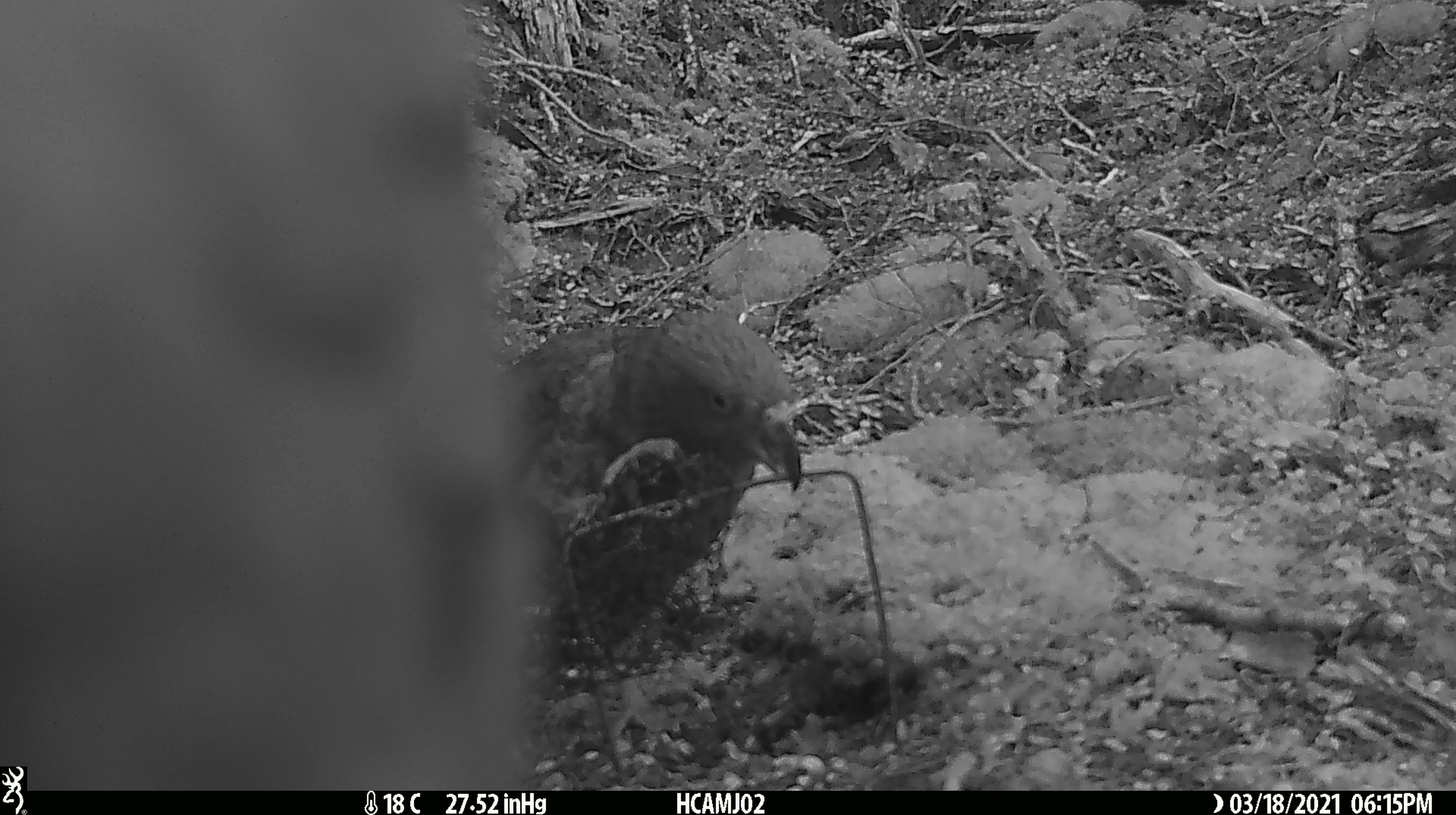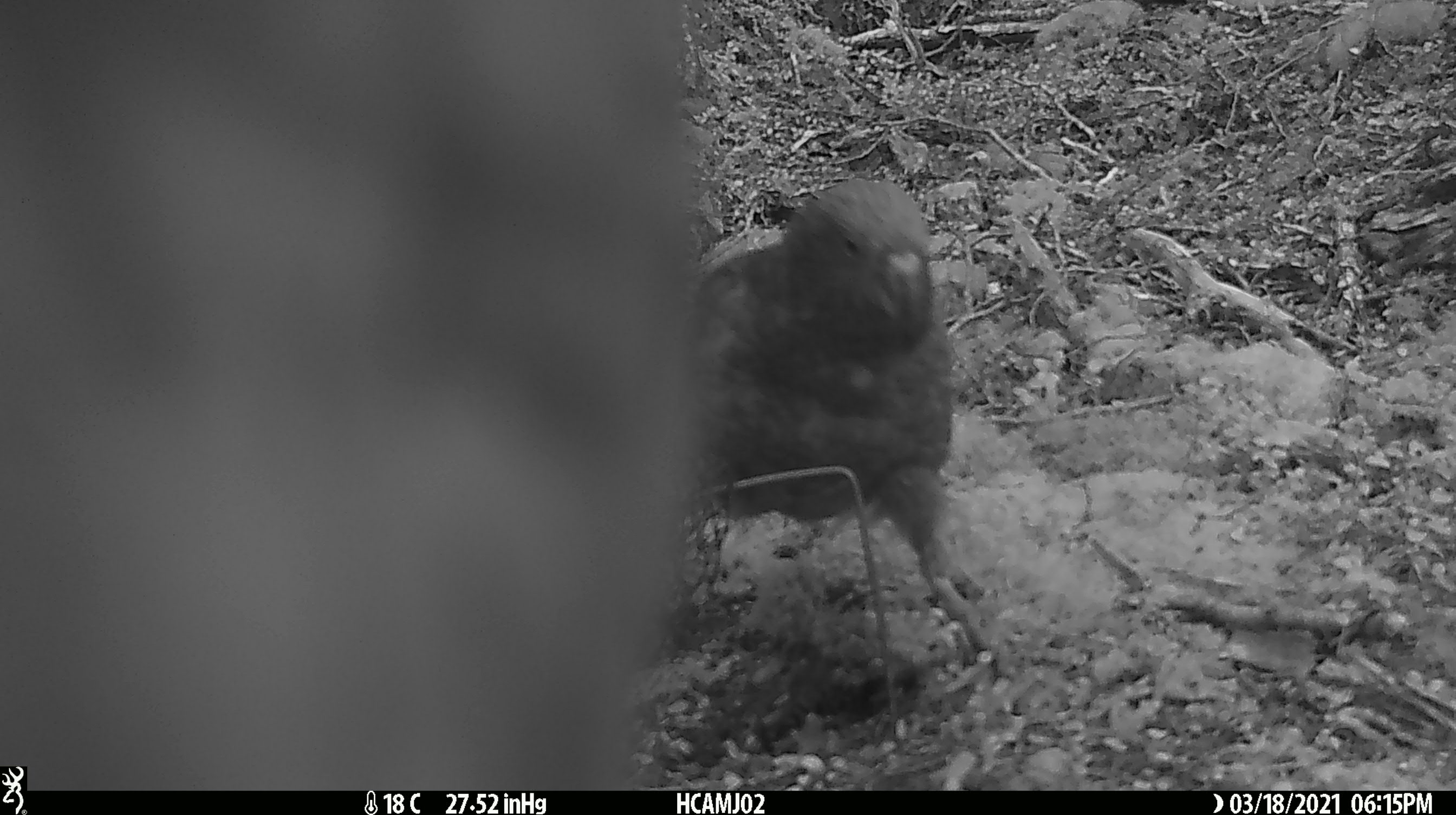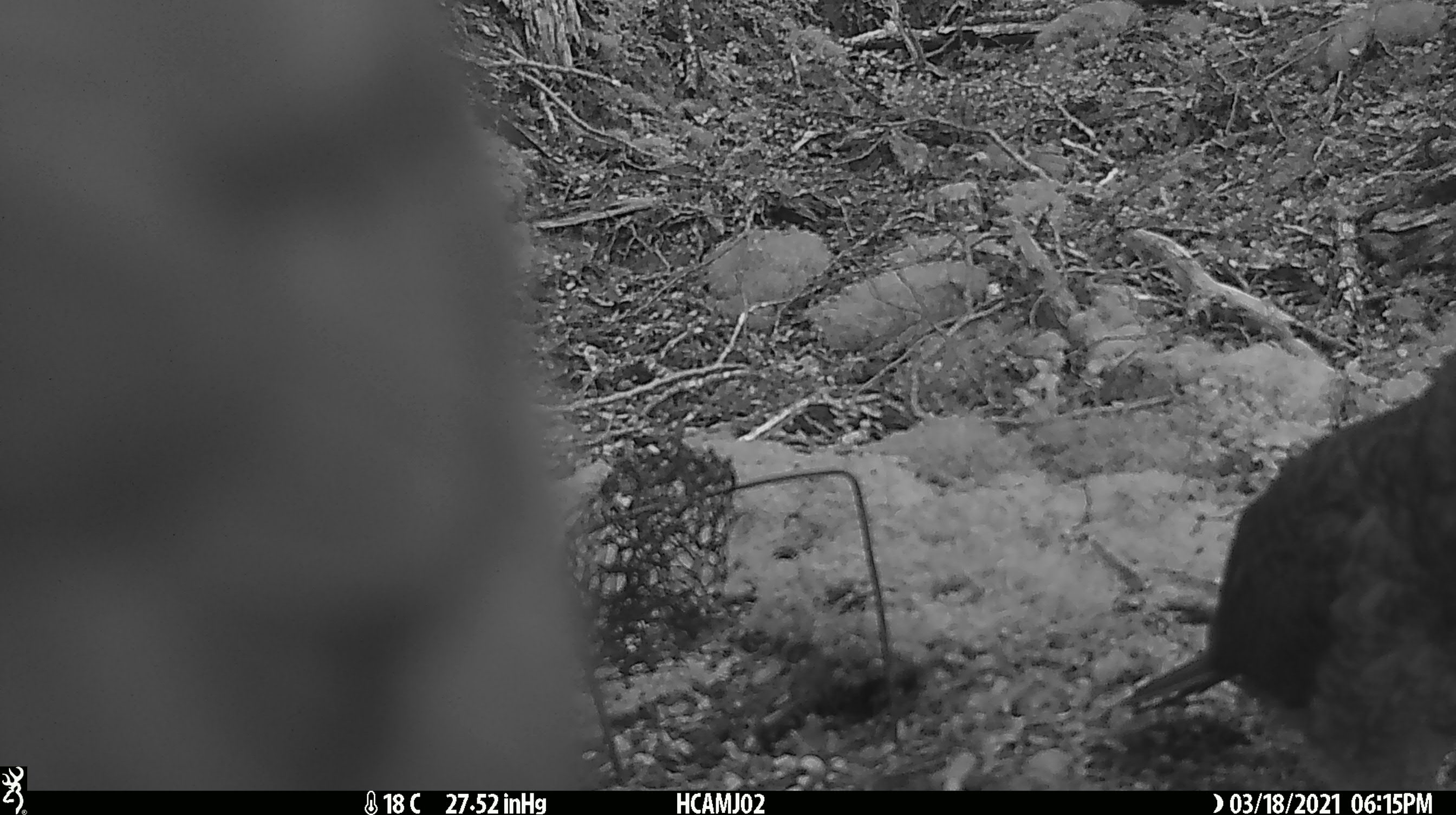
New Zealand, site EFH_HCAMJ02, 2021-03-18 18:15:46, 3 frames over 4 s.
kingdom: Animalia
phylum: Chordata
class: Aves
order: Psittaciformes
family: Strigopidae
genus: Nestor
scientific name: Nestor notabilis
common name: kea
Kea (Nestor notabilis).